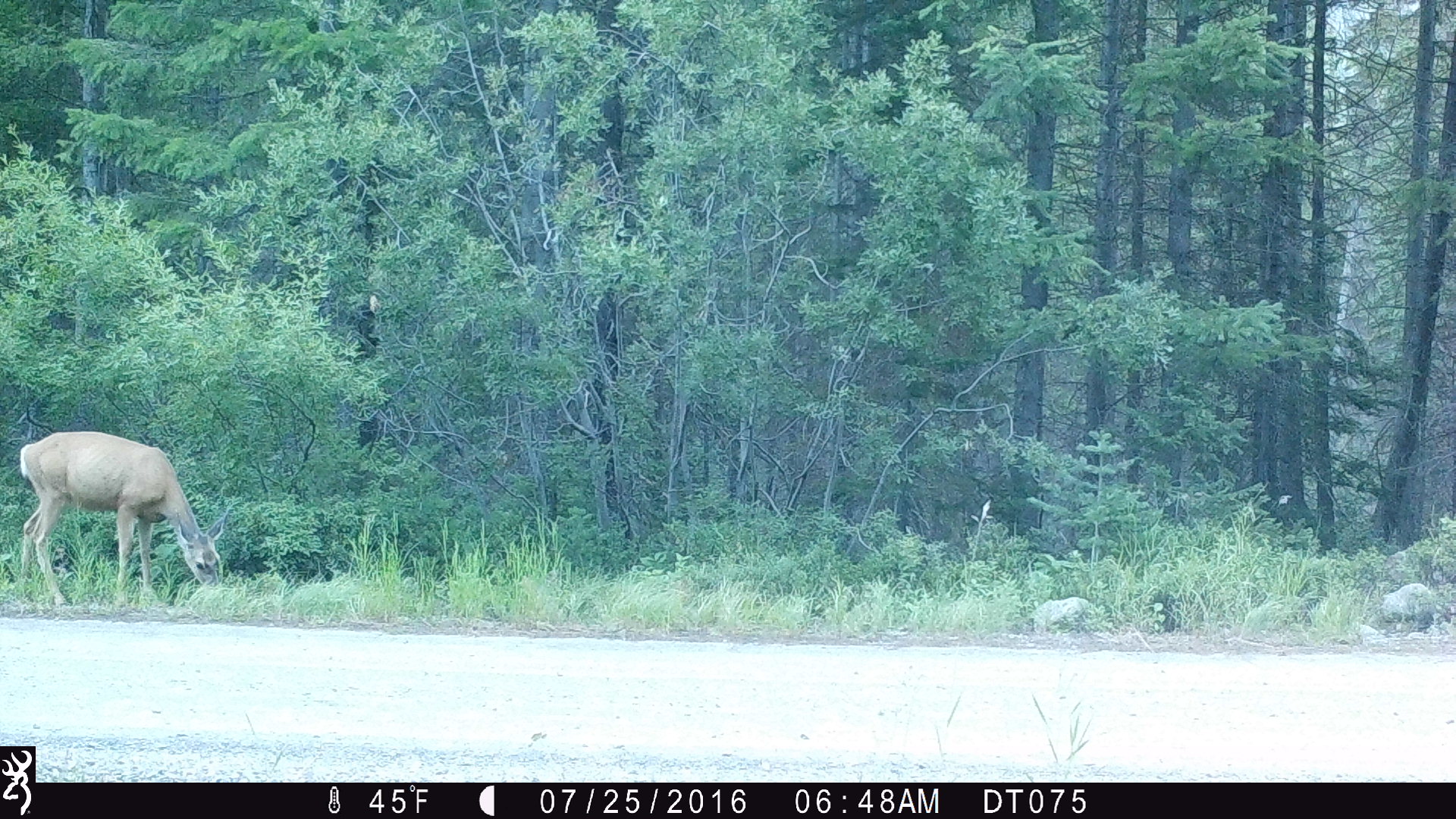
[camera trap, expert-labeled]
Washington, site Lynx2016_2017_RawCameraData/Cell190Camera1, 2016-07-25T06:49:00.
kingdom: Animalia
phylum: Chordata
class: Mammalia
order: Artiodactyla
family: Cervidae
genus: Odocoileus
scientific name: Odocoileus hemionus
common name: mule deer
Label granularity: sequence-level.